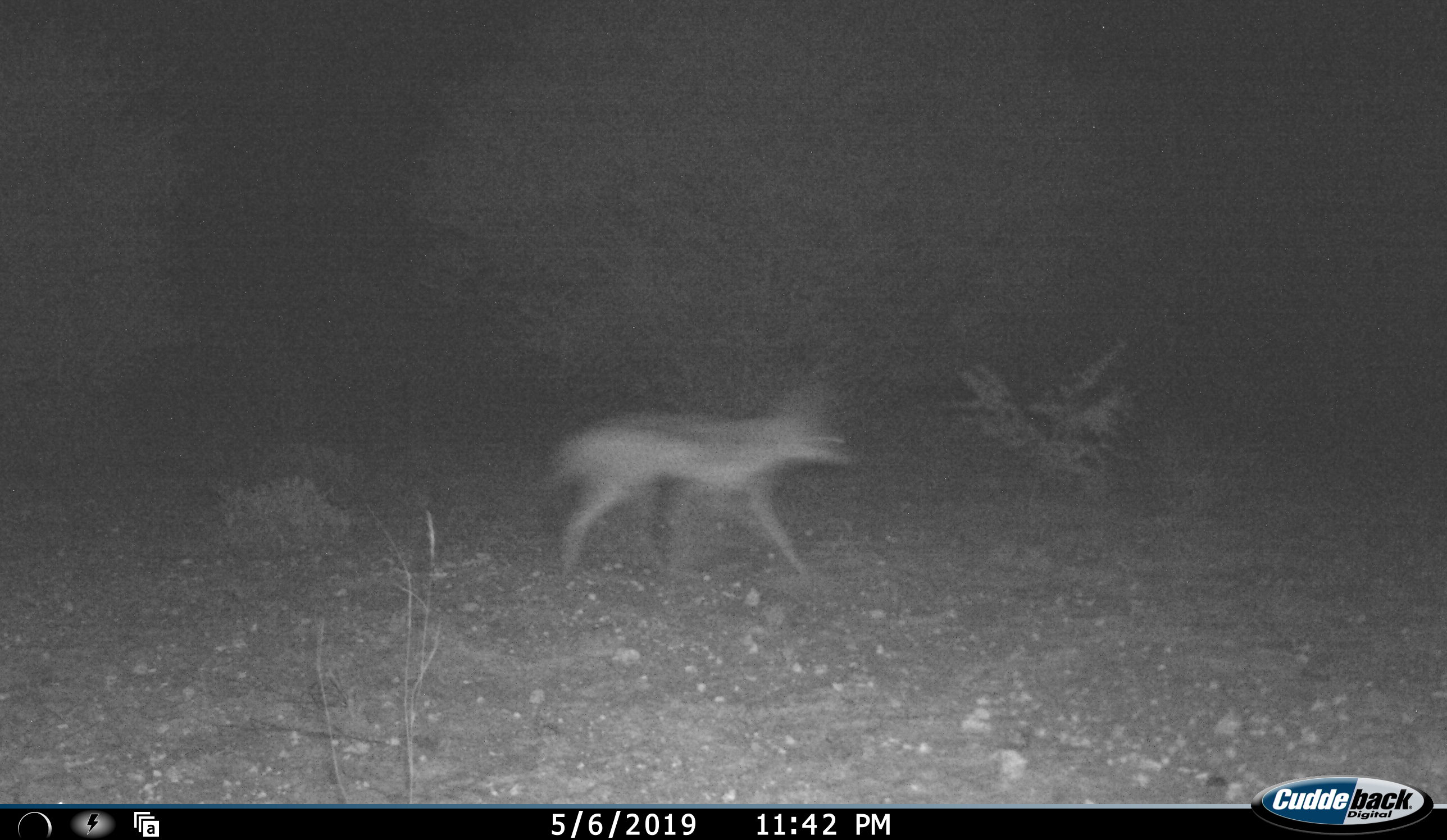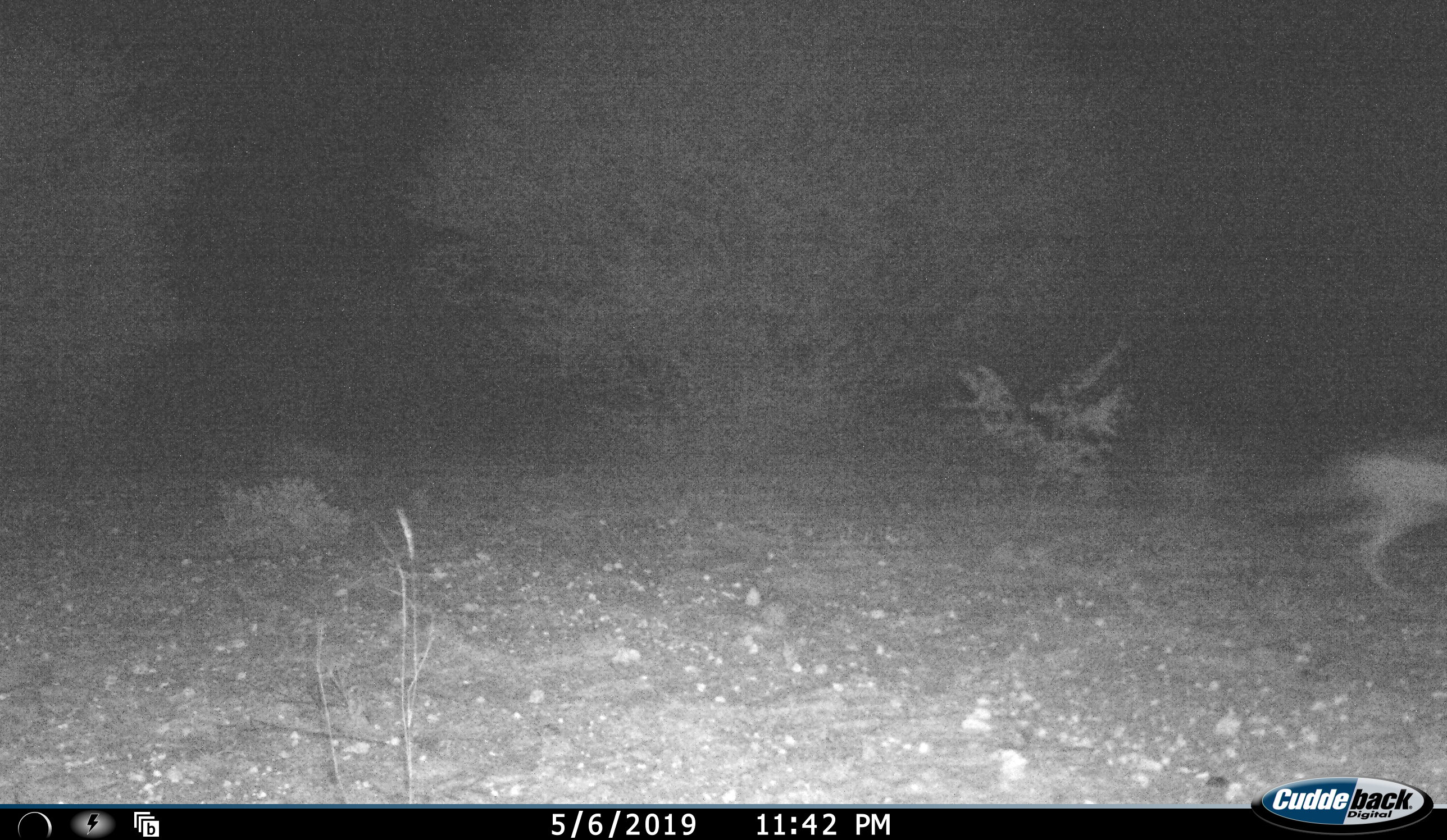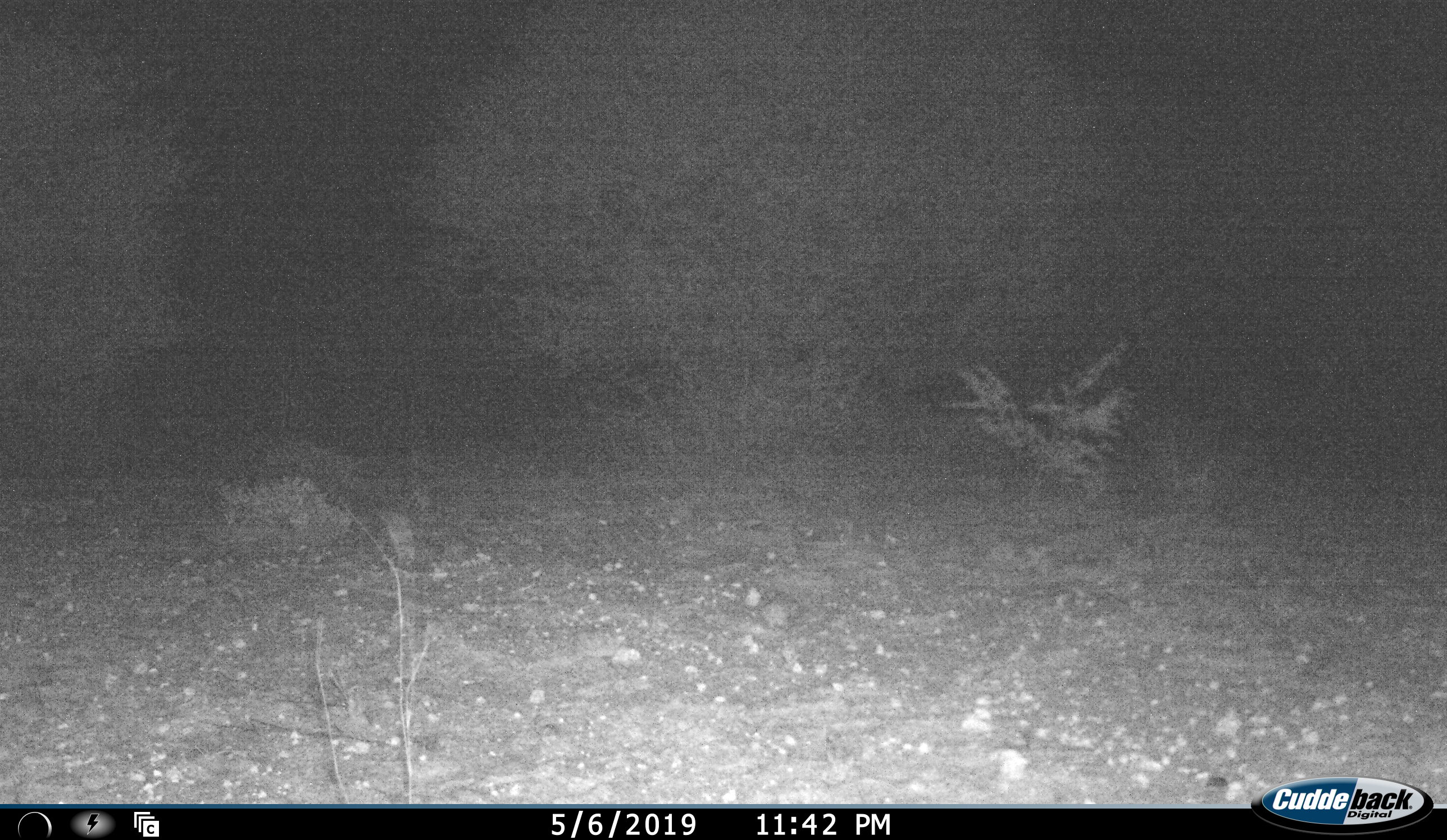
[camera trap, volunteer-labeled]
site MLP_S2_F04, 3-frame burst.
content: unidentified animal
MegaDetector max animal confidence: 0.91